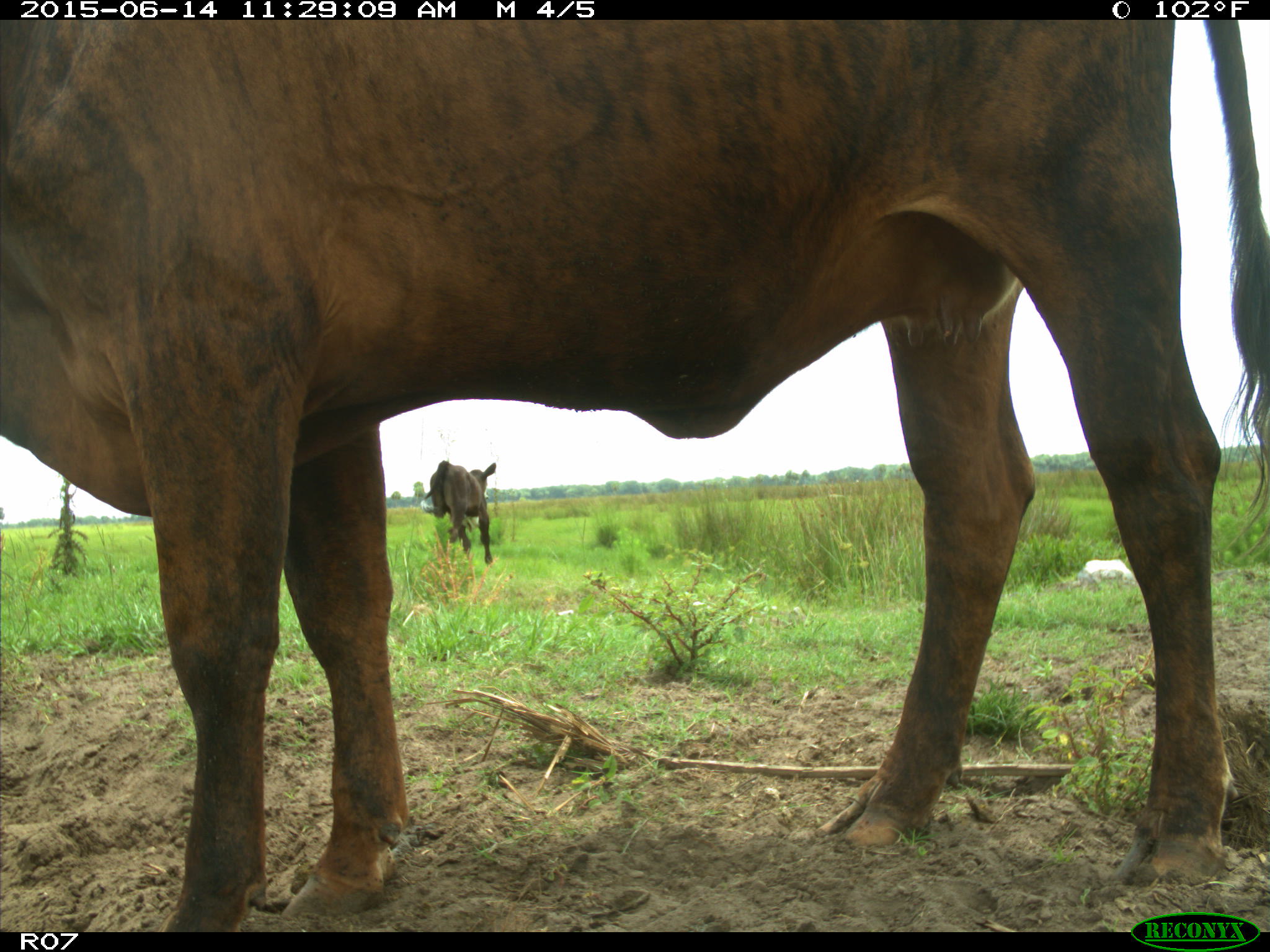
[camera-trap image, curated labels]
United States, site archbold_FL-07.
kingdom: Animalia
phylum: Chordata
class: Mammalia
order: Artiodactyla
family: Bovidae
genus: Bos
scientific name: Bos taurus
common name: domestic cow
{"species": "Bos taurus (domestic cow)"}